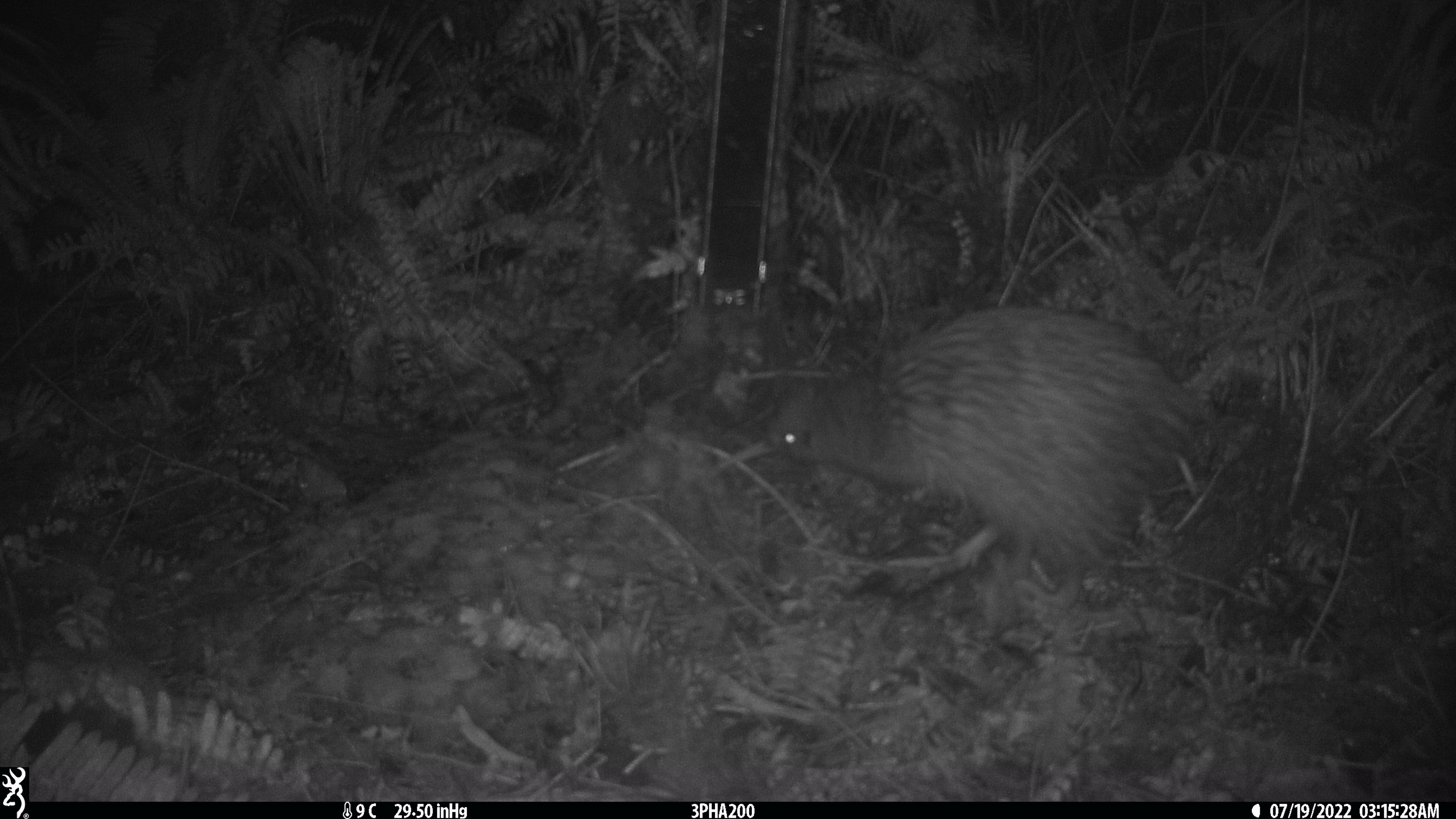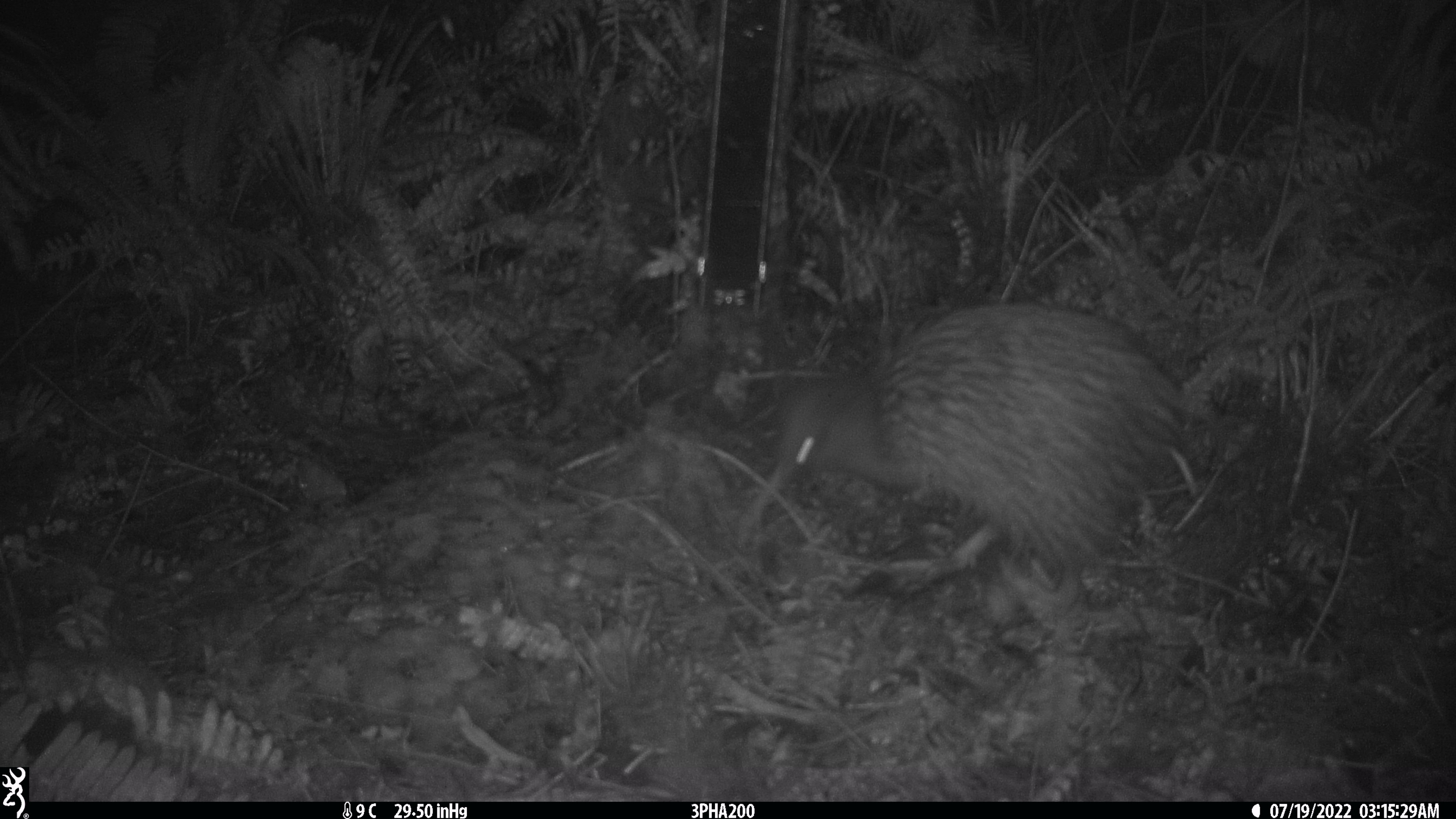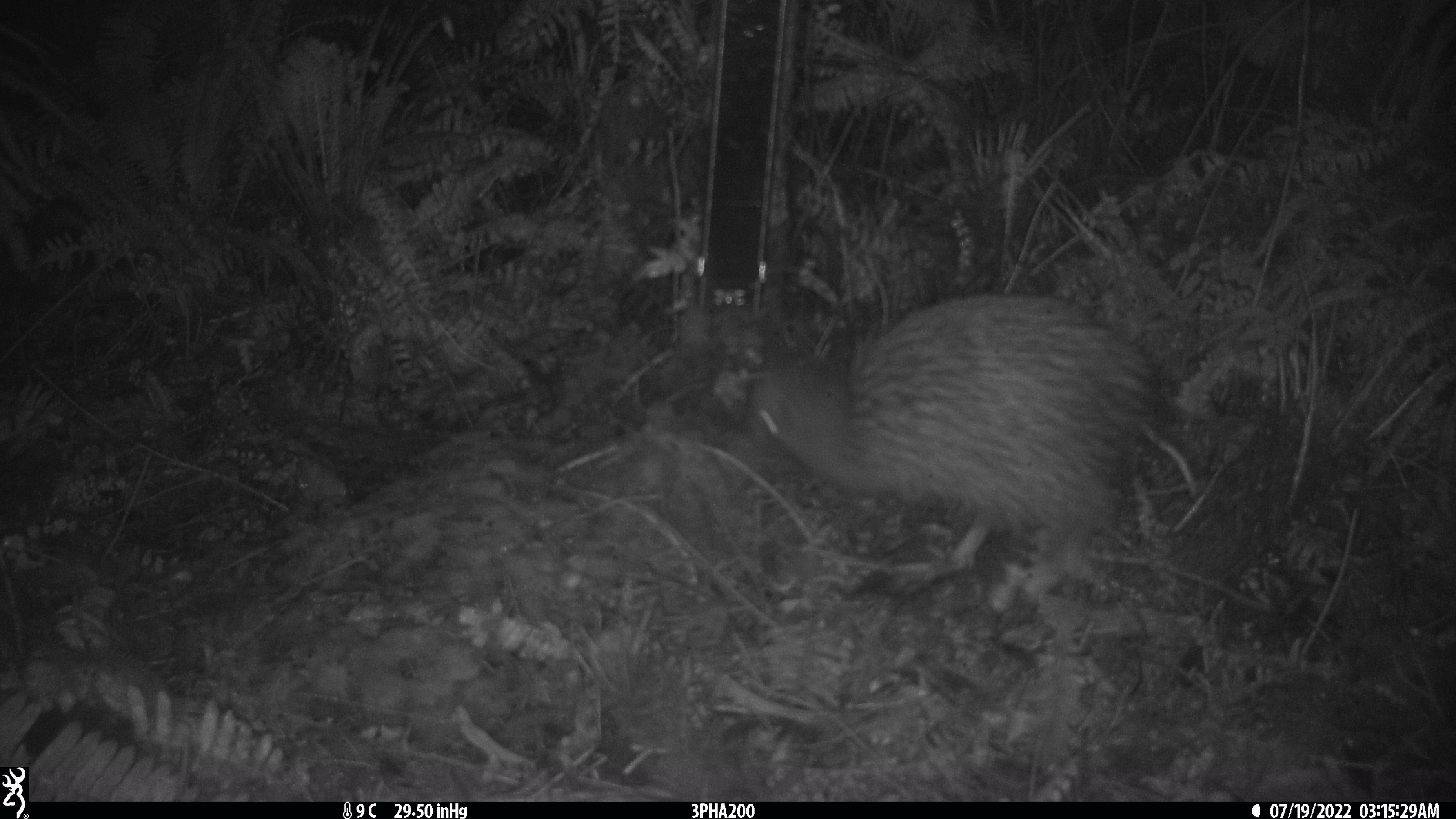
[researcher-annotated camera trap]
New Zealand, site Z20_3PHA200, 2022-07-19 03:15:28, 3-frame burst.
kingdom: Animalia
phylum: Chordata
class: Aves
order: Apterygiformes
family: Apterygidae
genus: Apteryx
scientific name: Apteryx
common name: kiwi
Kiwi (Apteryx).